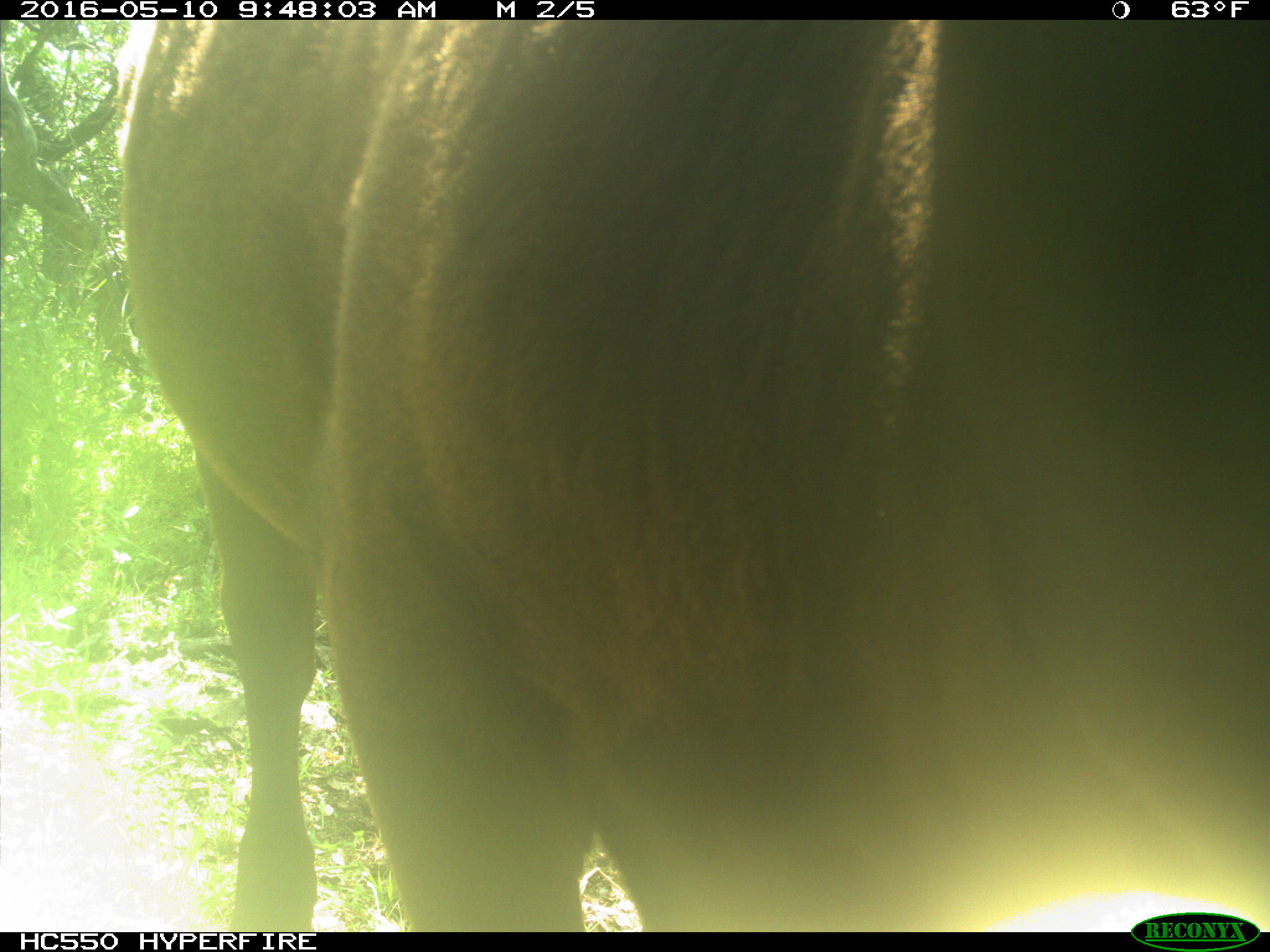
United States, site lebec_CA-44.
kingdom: Animalia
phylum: Chordata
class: Mammalia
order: Artiodactyla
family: Bovidae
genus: Bos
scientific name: Bos taurus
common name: domestic cow